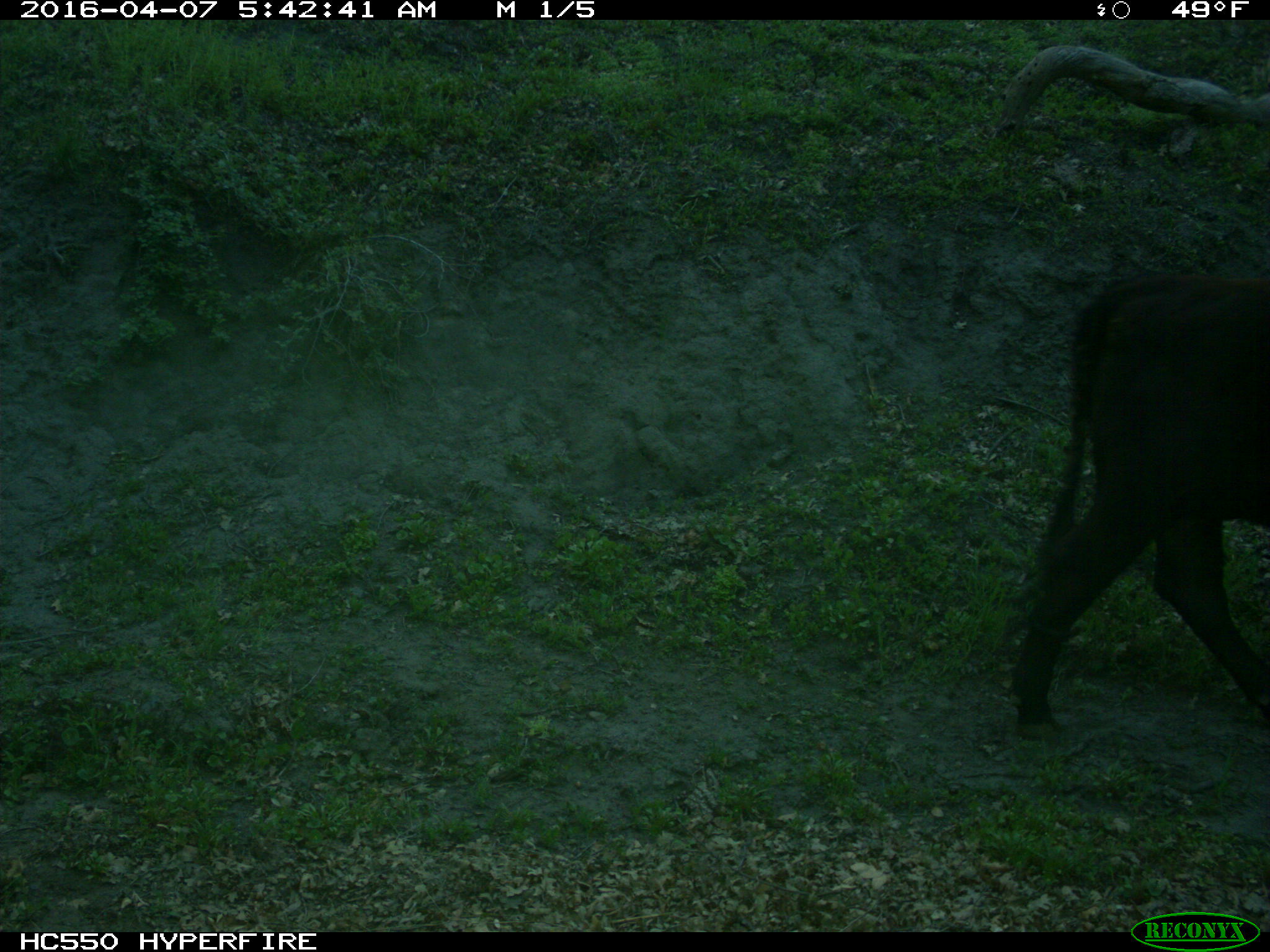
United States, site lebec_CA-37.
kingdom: Animalia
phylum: Chordata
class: Mammalia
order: Artiodactyla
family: Bovidae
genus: Bos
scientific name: Bos taurus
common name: domestic cow